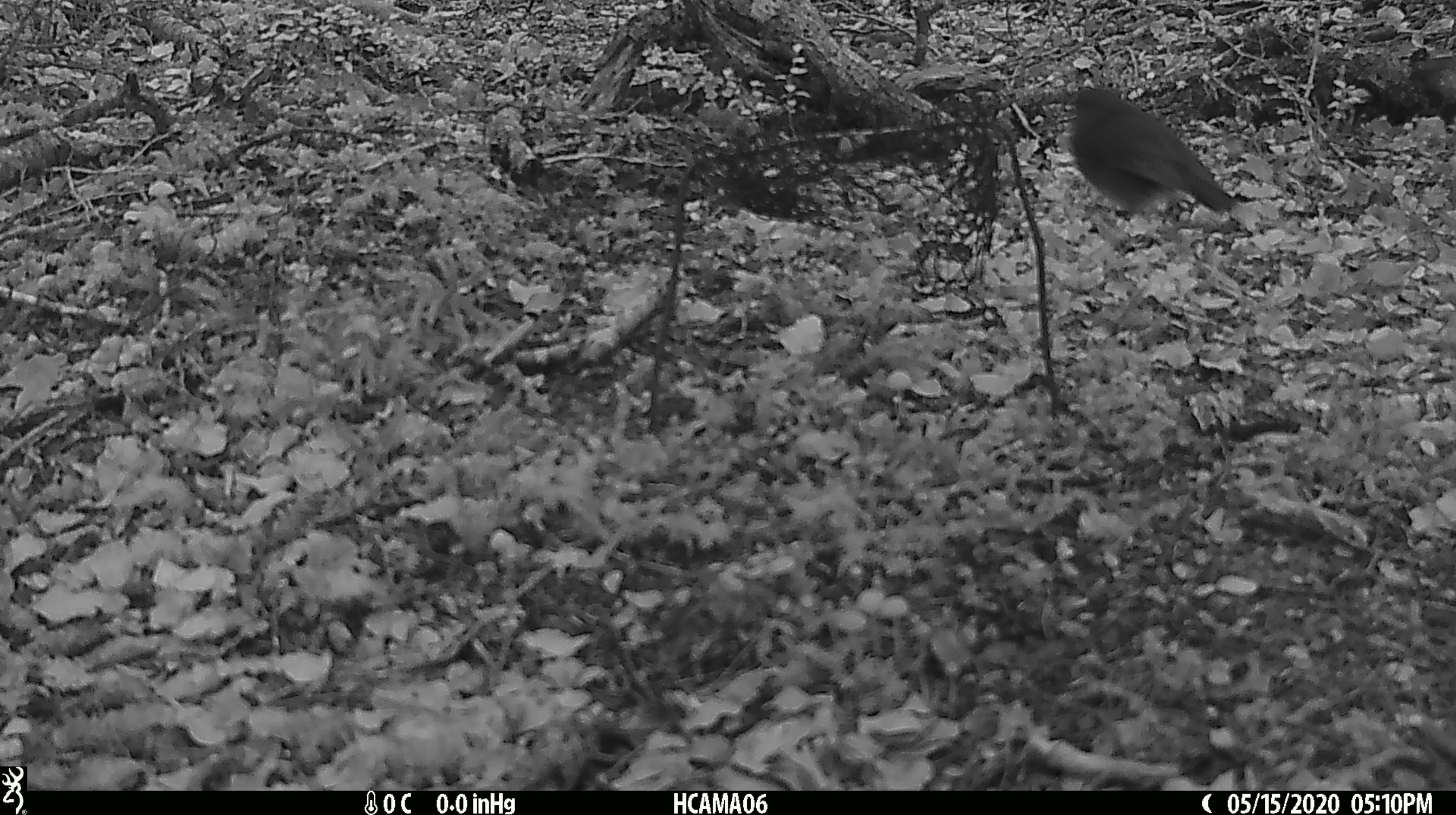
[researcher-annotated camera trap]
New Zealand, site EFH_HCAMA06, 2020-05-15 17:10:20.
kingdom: Animalia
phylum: Chordata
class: Aves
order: Passeriformes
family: Petroicidae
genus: Petroica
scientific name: Petroica australis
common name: new zealand robin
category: robin